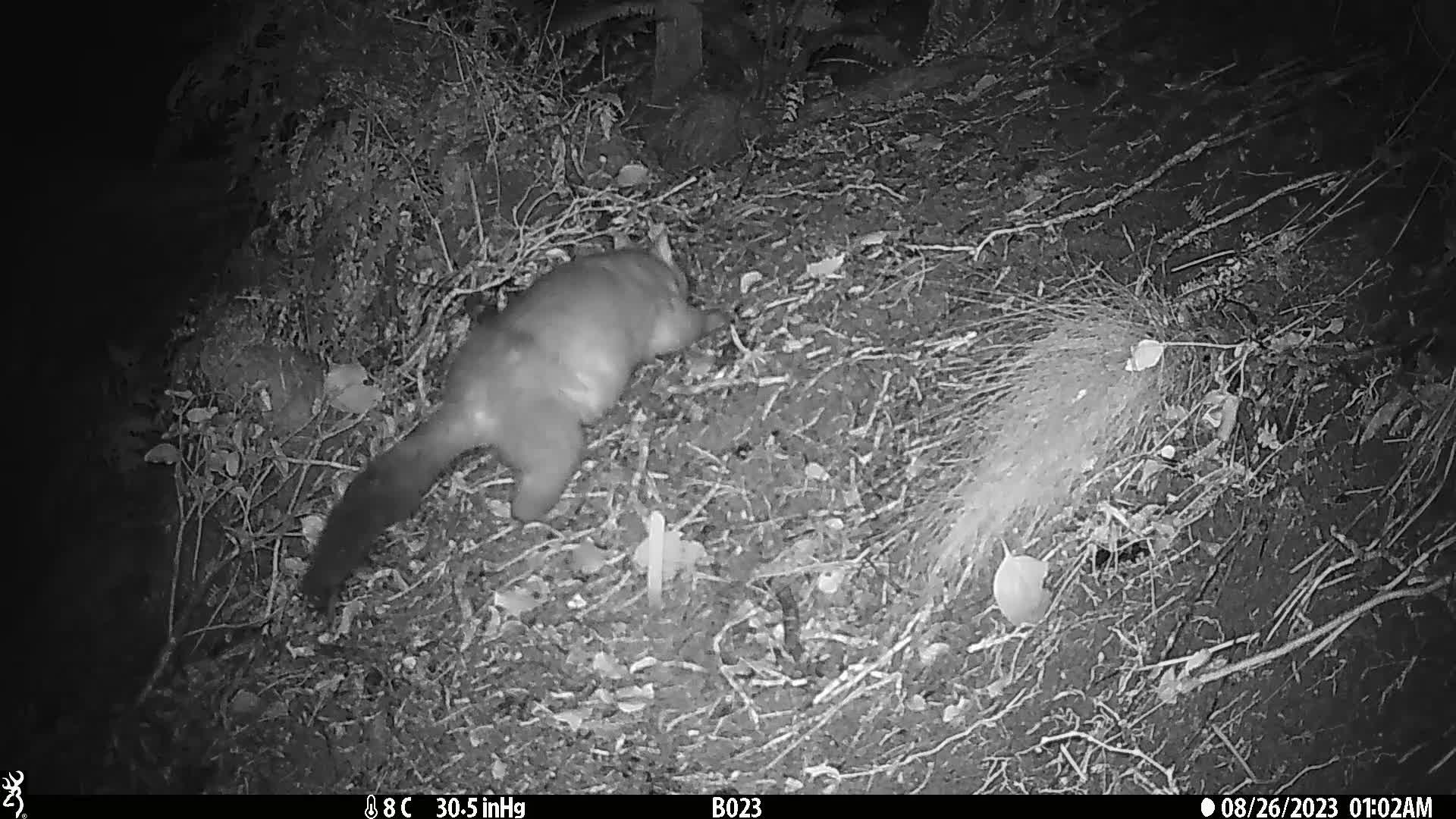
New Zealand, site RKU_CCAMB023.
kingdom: Animalia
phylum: Chordata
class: Mammalia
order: Diprotodontia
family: Phalangeridae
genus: Trichosurus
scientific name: Trichosurus vulpecula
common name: common brushtail possum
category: possum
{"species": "possum (common brushtail possum) (Trichosurus vulpecula)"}